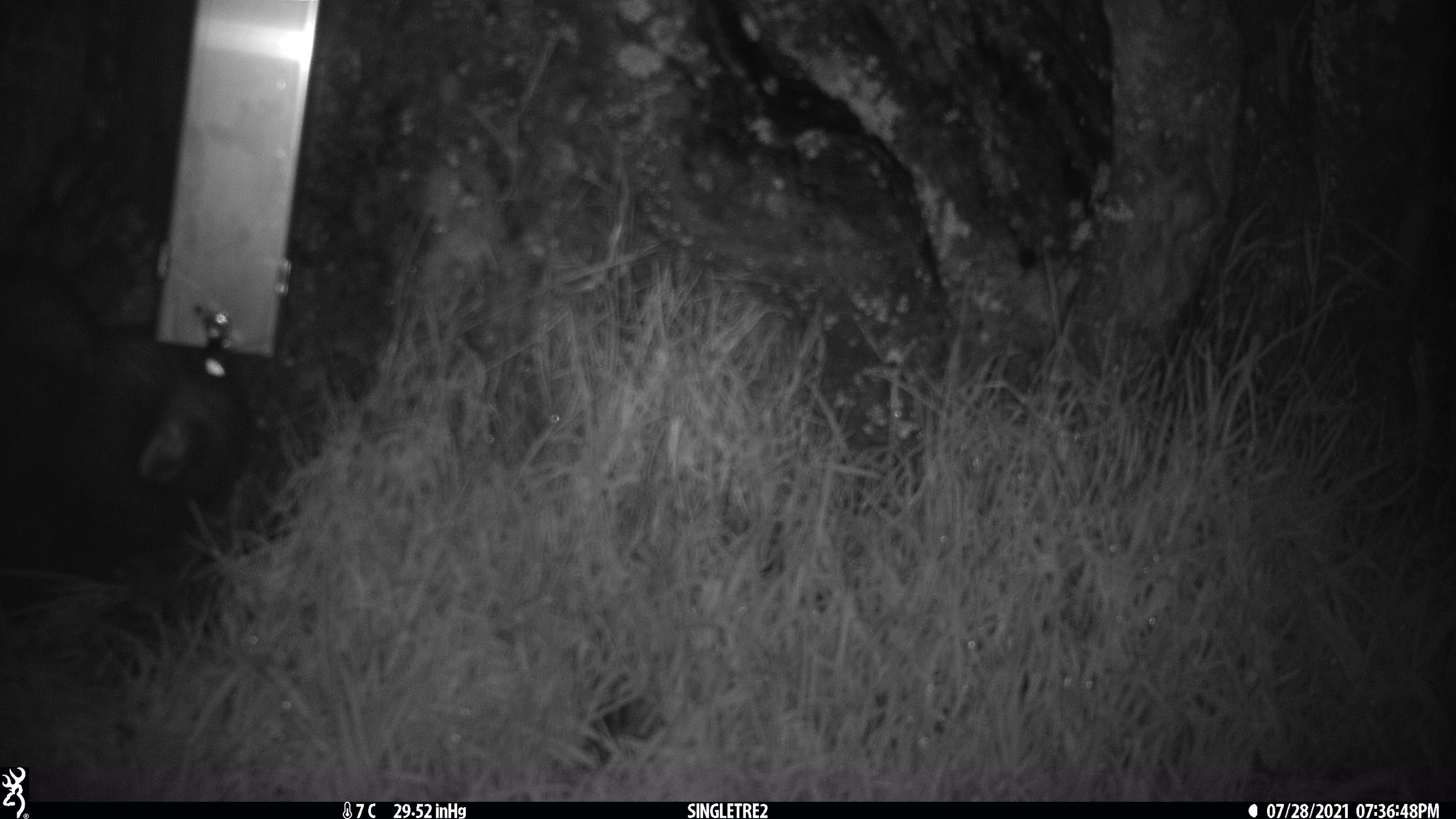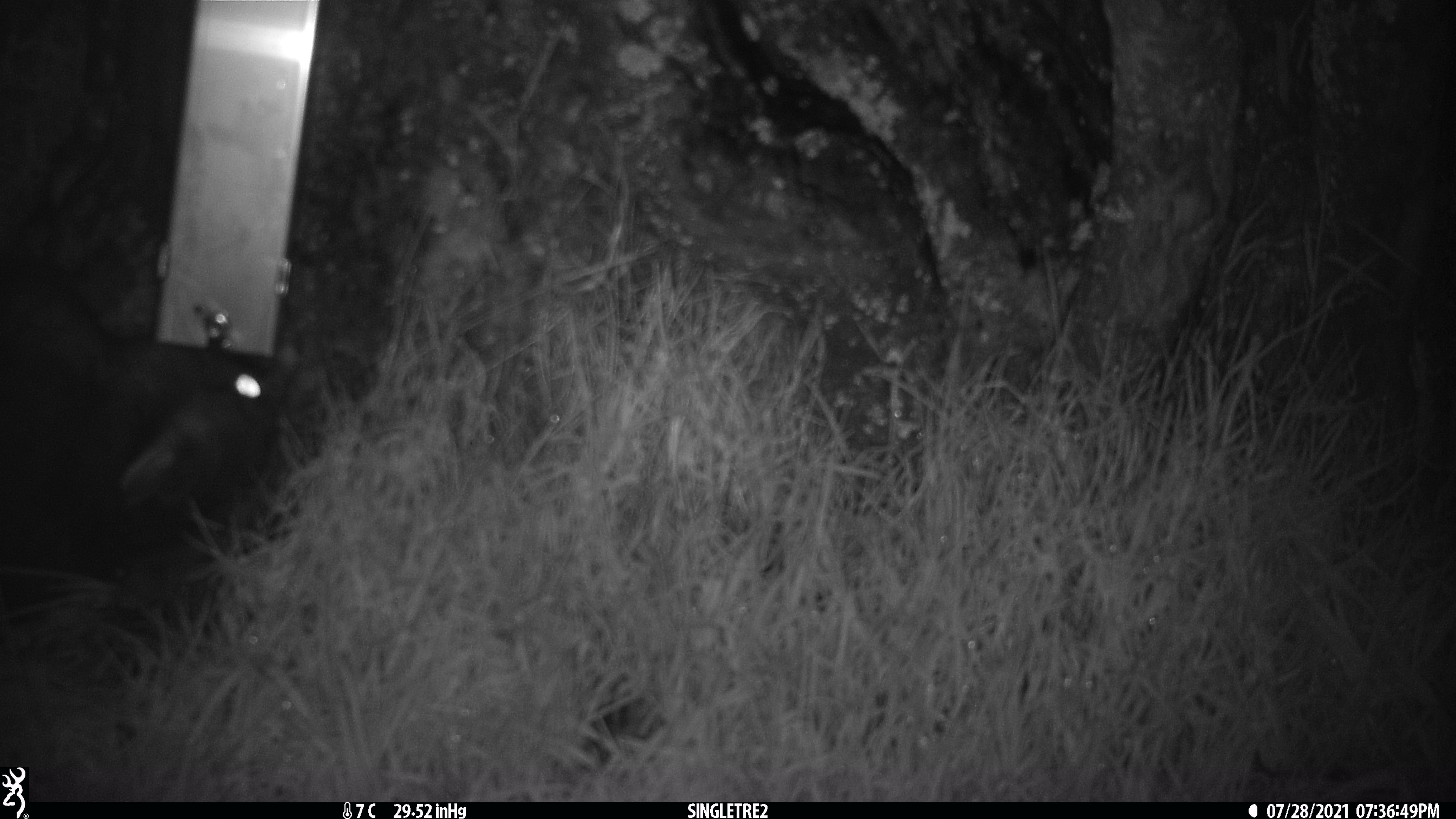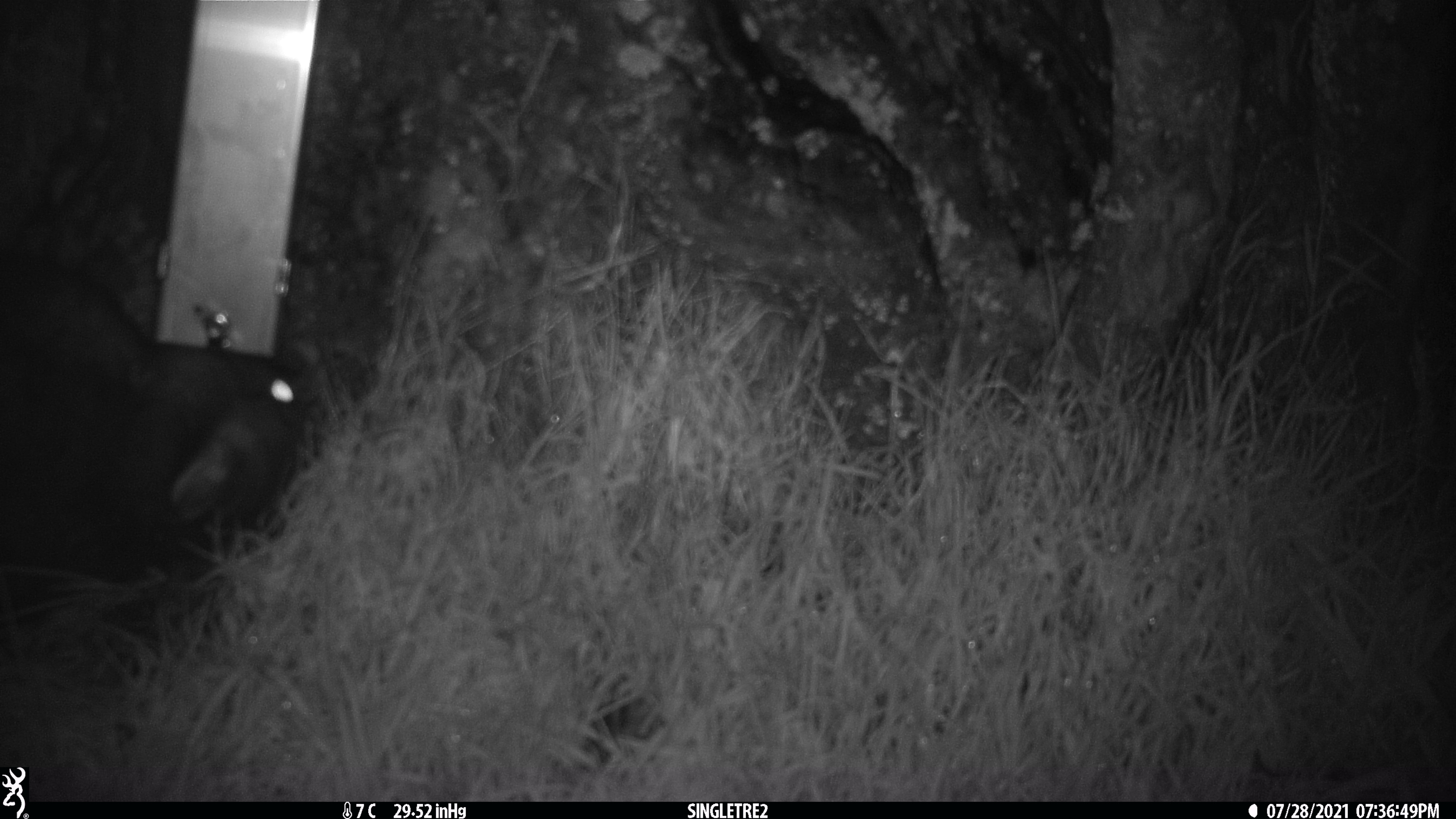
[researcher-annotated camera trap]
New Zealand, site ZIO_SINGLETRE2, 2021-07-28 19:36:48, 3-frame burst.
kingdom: Animalia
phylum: Chordata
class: Mammalia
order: Diprotodontia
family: Phalangeridae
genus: Trichosurus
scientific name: Trichosurus vulpecula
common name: common brushtail possum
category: possum